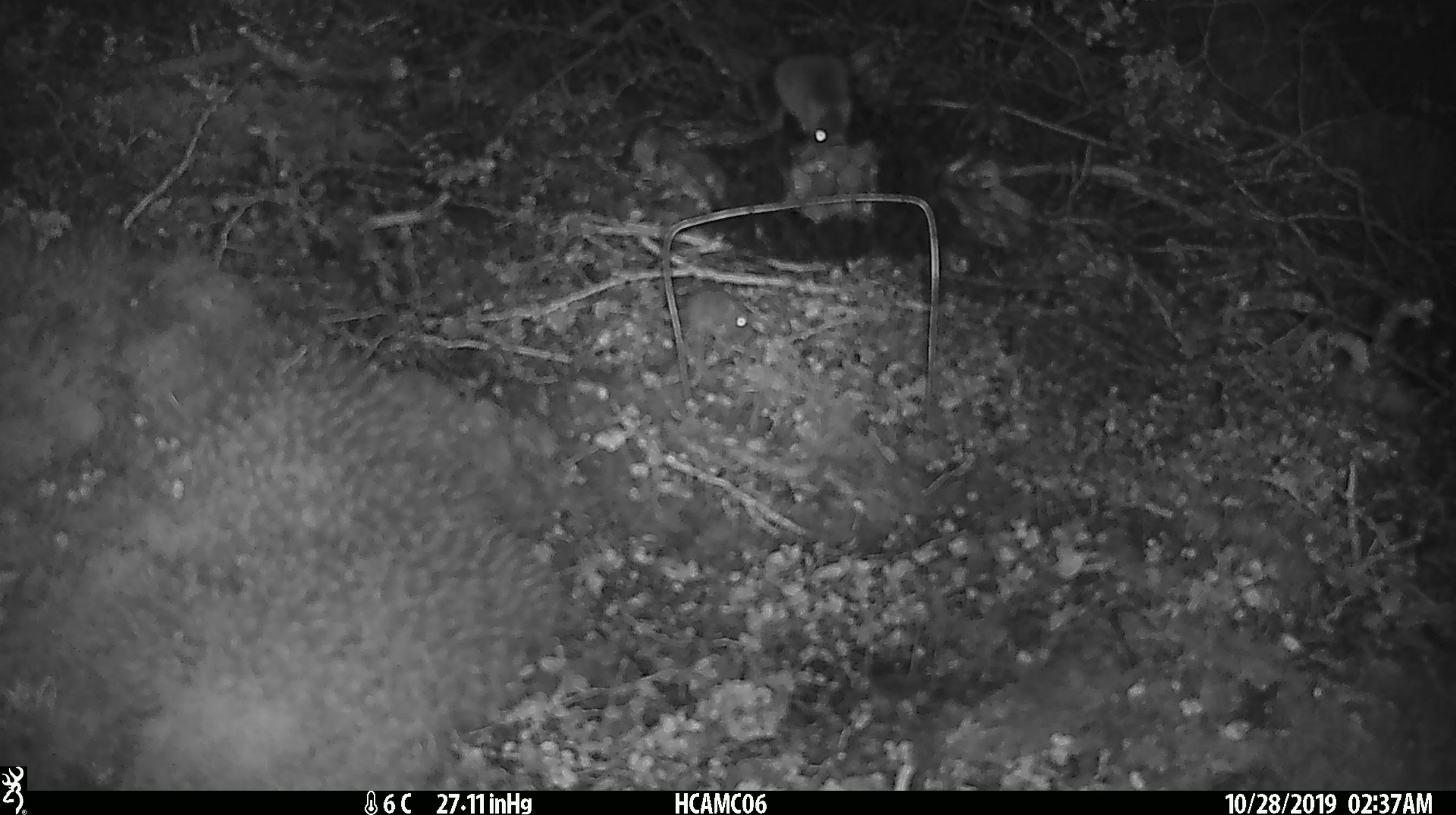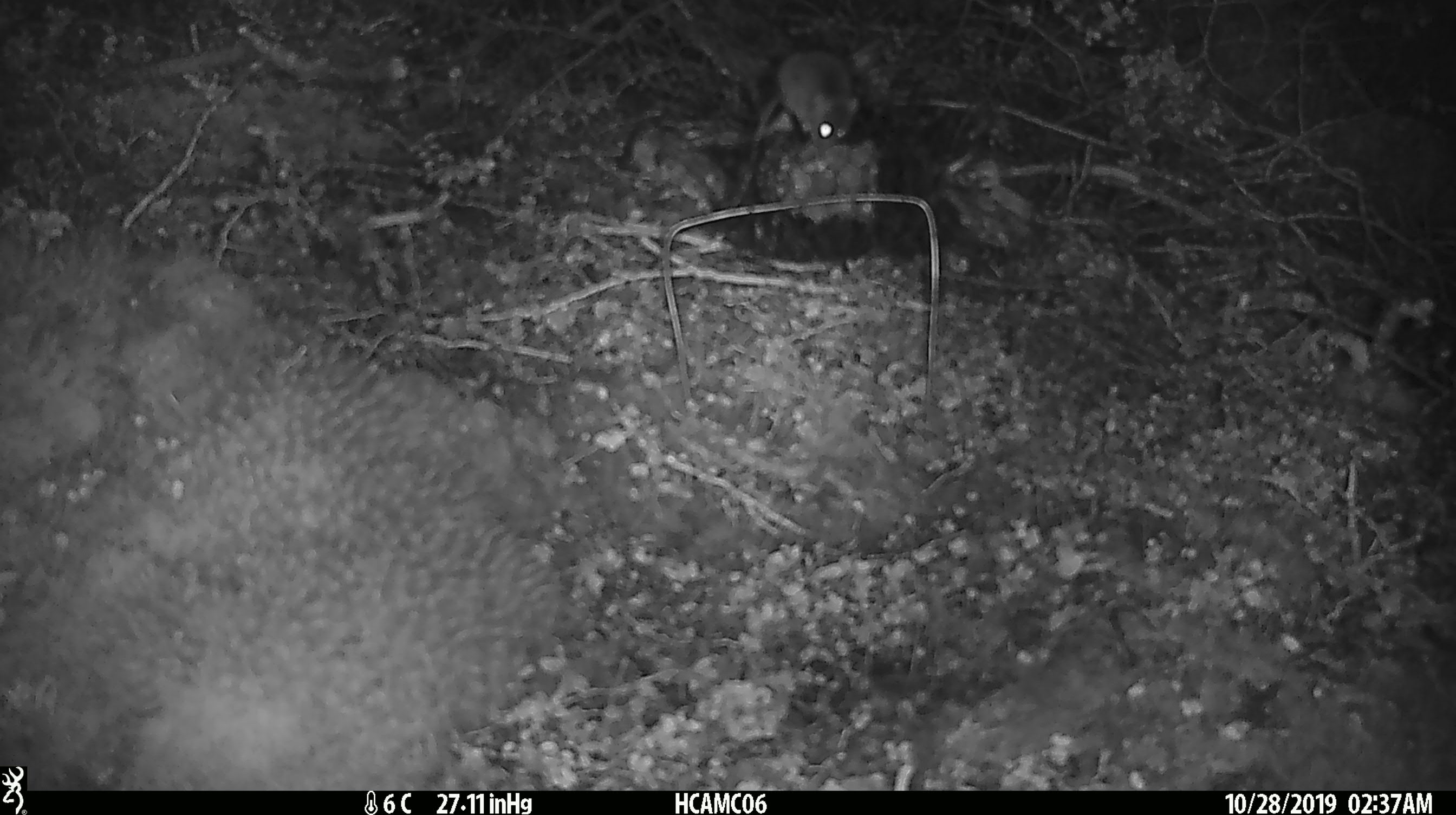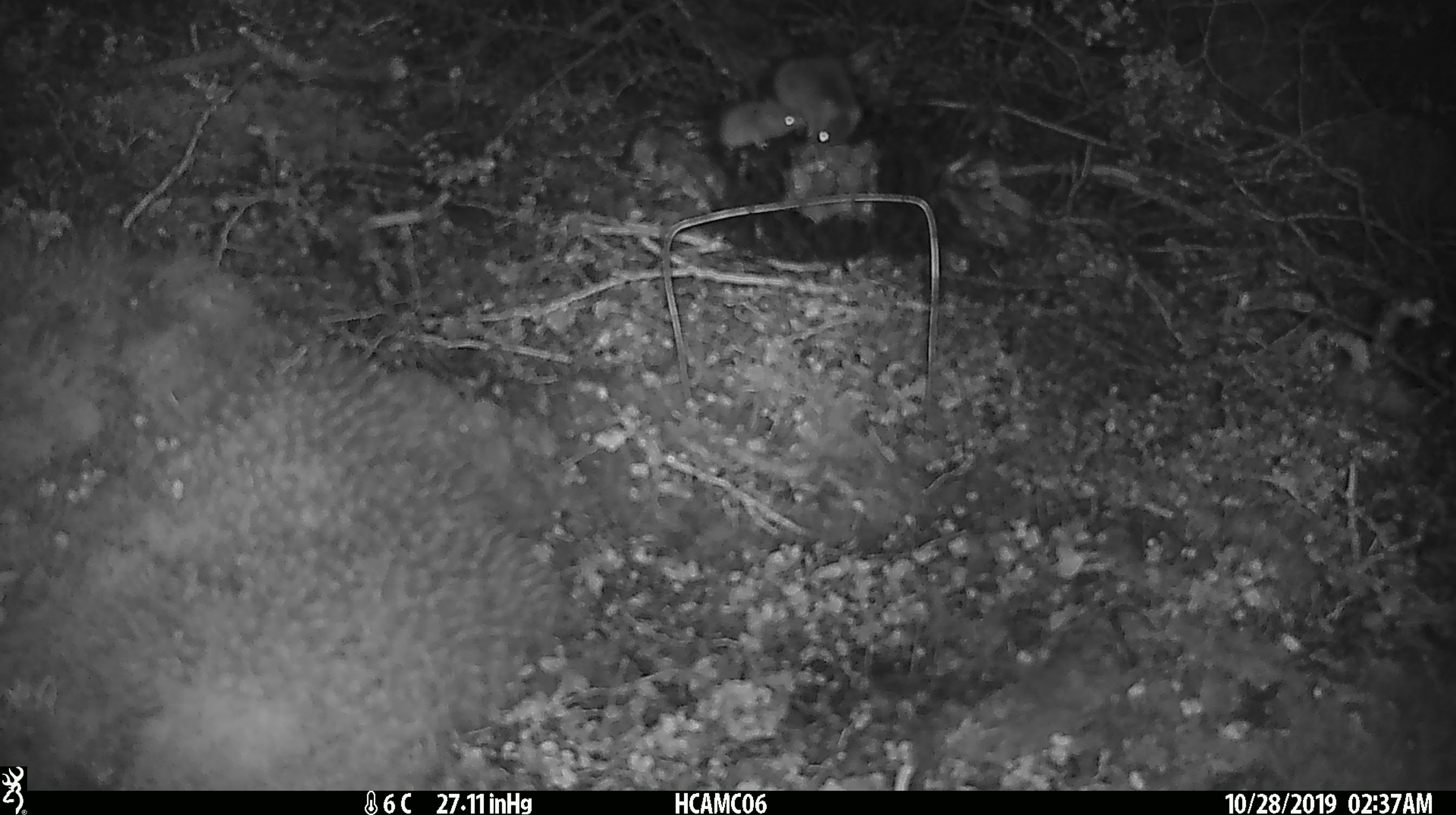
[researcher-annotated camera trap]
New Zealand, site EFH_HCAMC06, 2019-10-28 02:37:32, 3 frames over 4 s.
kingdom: Animalia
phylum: Chordata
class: Mammalia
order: Rodentia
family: Muridae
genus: Mus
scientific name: Mus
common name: mouse